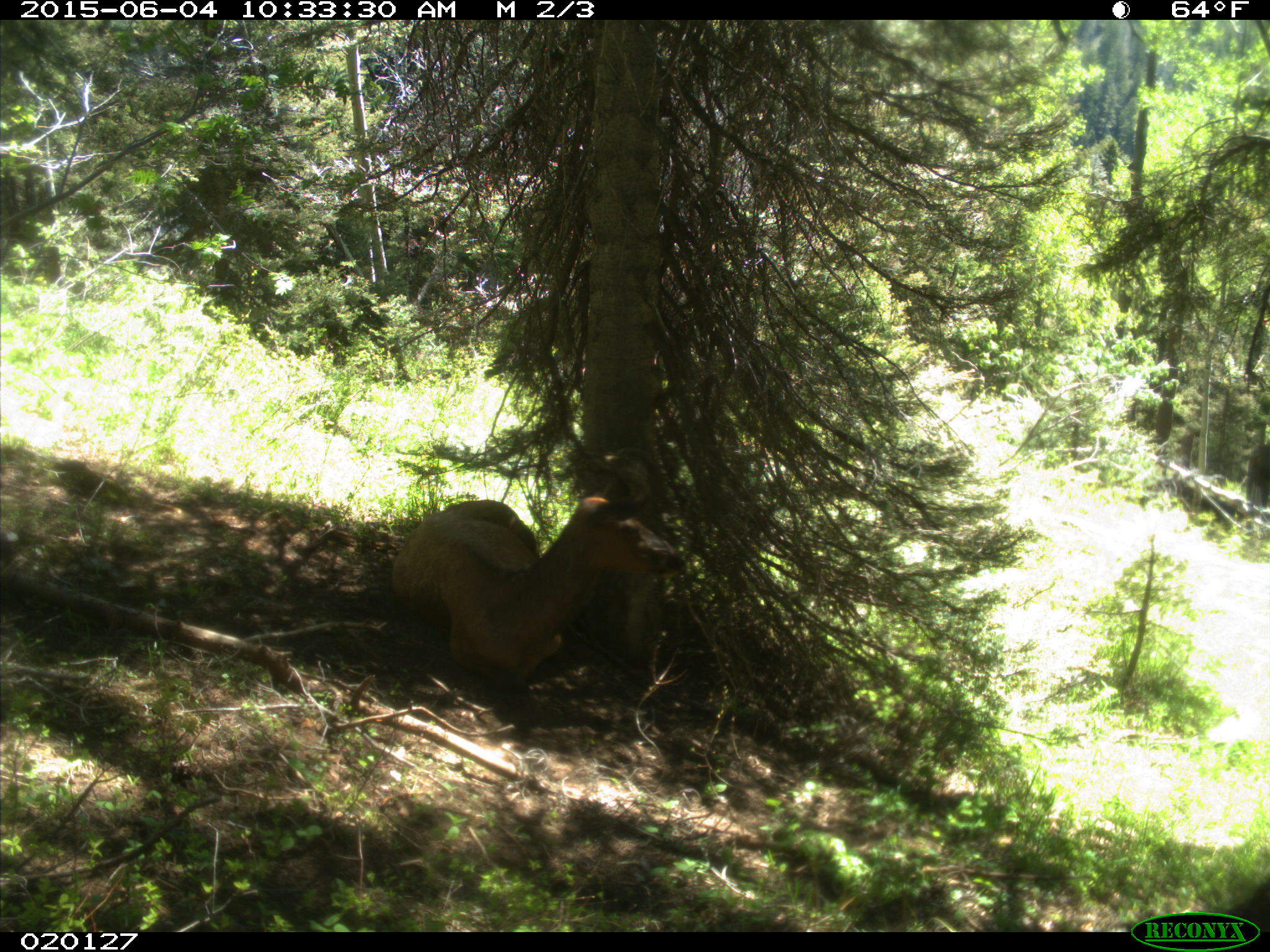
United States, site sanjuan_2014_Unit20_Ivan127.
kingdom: Animalia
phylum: Chordata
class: Mammalia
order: Artiodactyla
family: Cervidae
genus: Cervus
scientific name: Cervus elaphus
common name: red deer